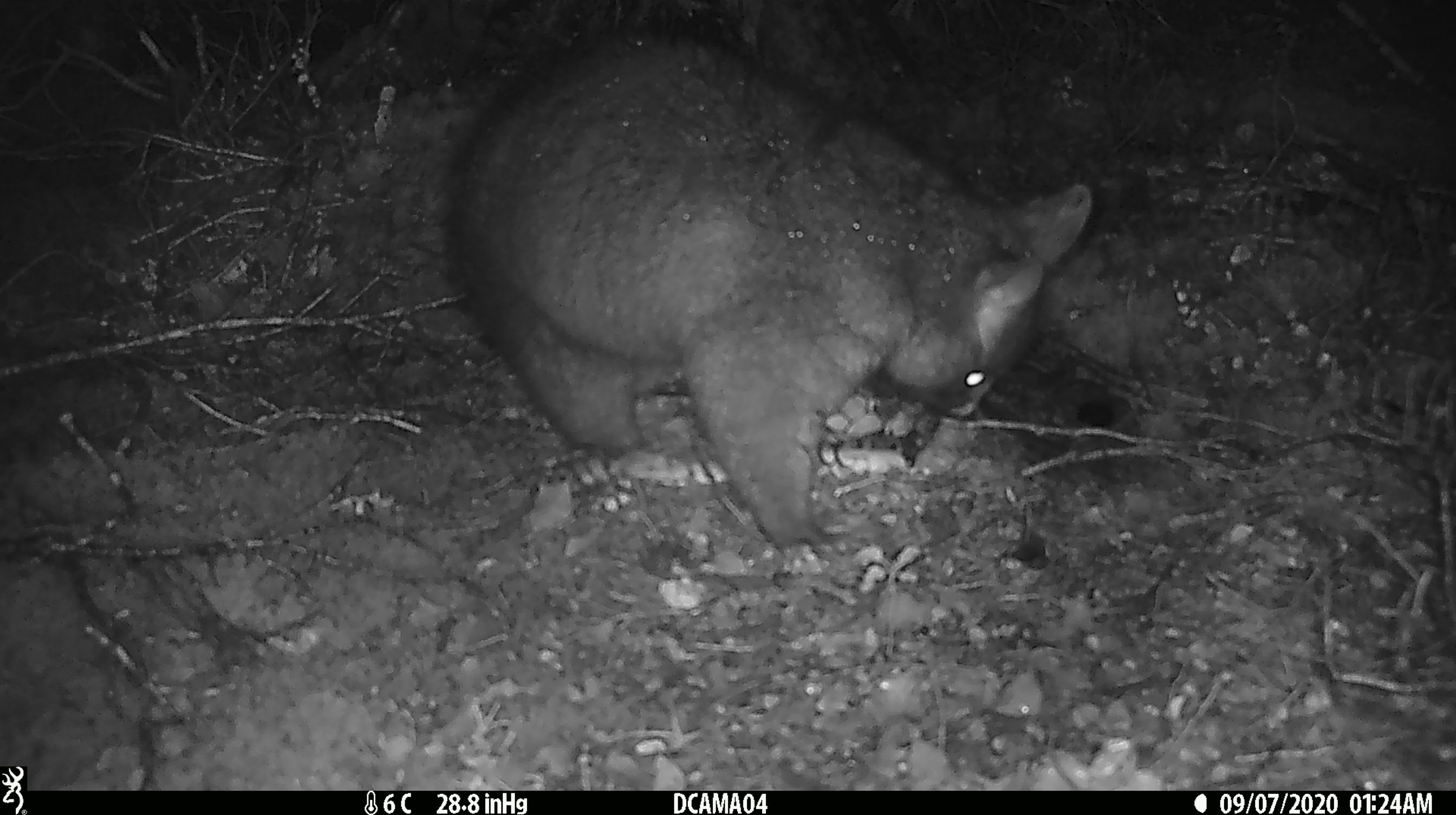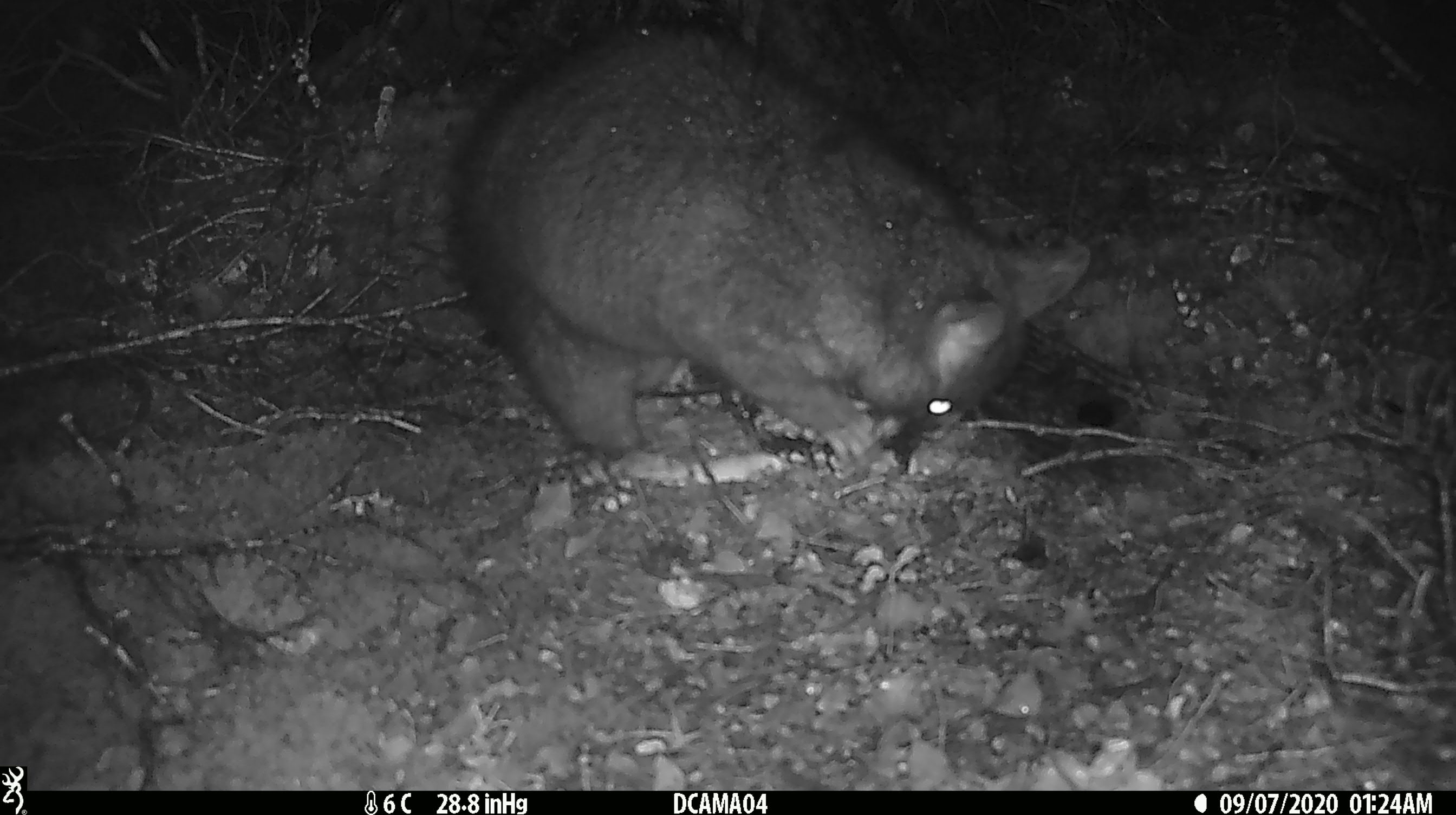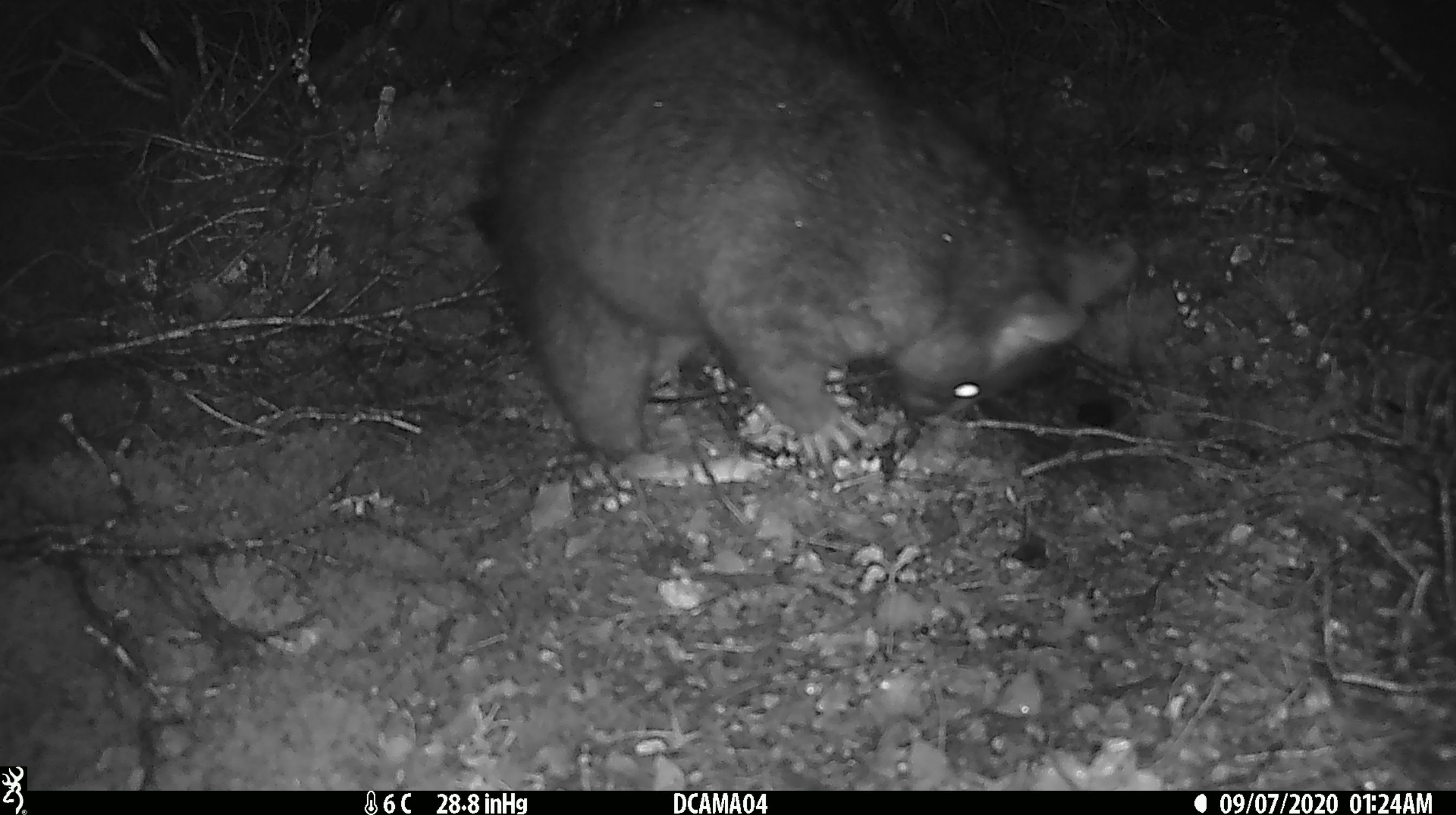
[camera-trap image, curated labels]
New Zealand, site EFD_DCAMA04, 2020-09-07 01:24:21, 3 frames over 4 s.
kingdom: Animalia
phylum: Chordata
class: Mammalia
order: Diprotodontia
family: Phalangeridae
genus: Trichosurus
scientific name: Trichosurus vulpecula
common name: common brushtail possum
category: possum